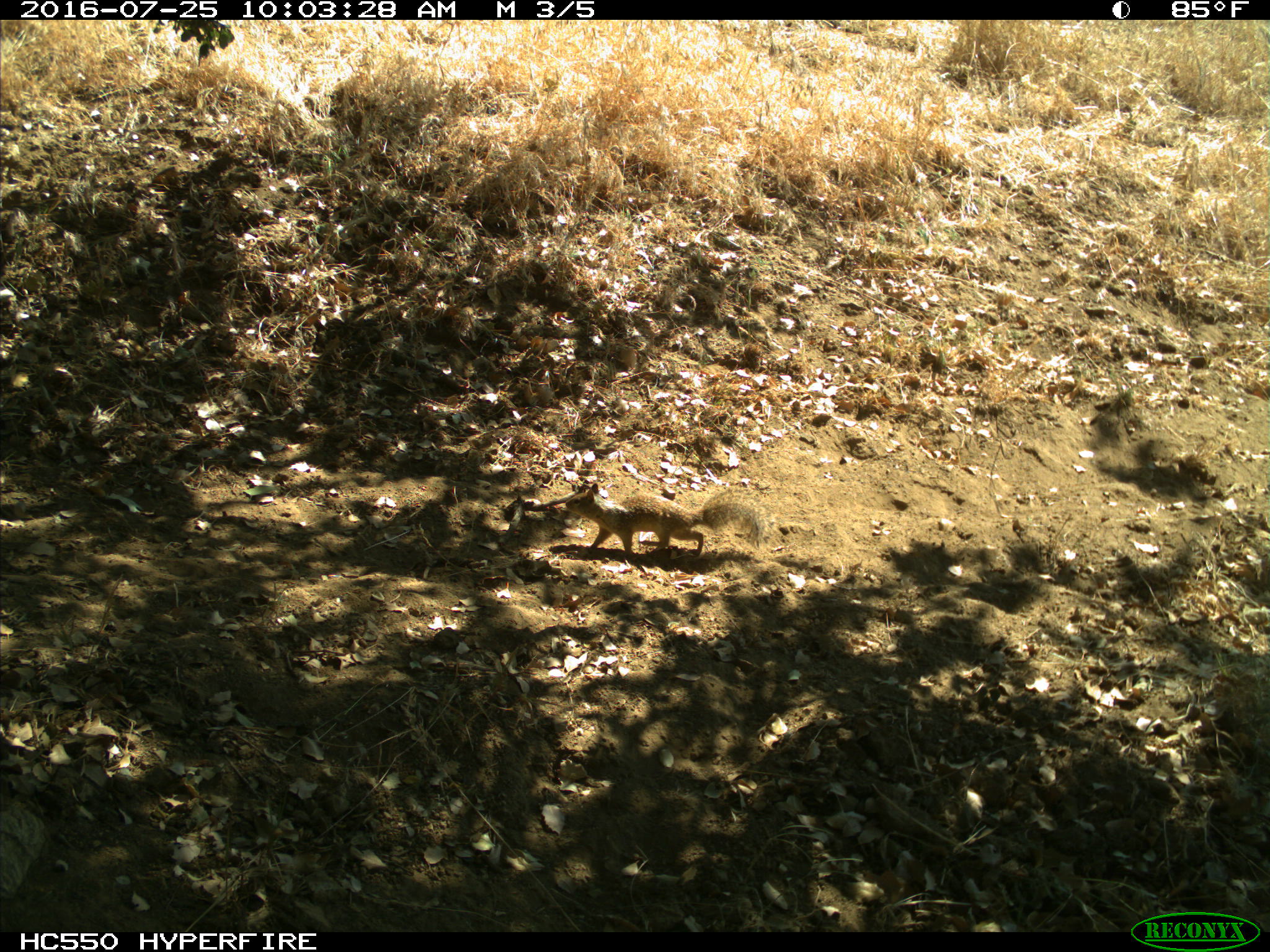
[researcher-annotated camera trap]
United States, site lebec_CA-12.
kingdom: Animalia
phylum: Chordata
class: Mammalia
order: Rodentia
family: Sciuridae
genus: Otospermophilus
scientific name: Otospermophilus beecheyi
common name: california ground squirrel